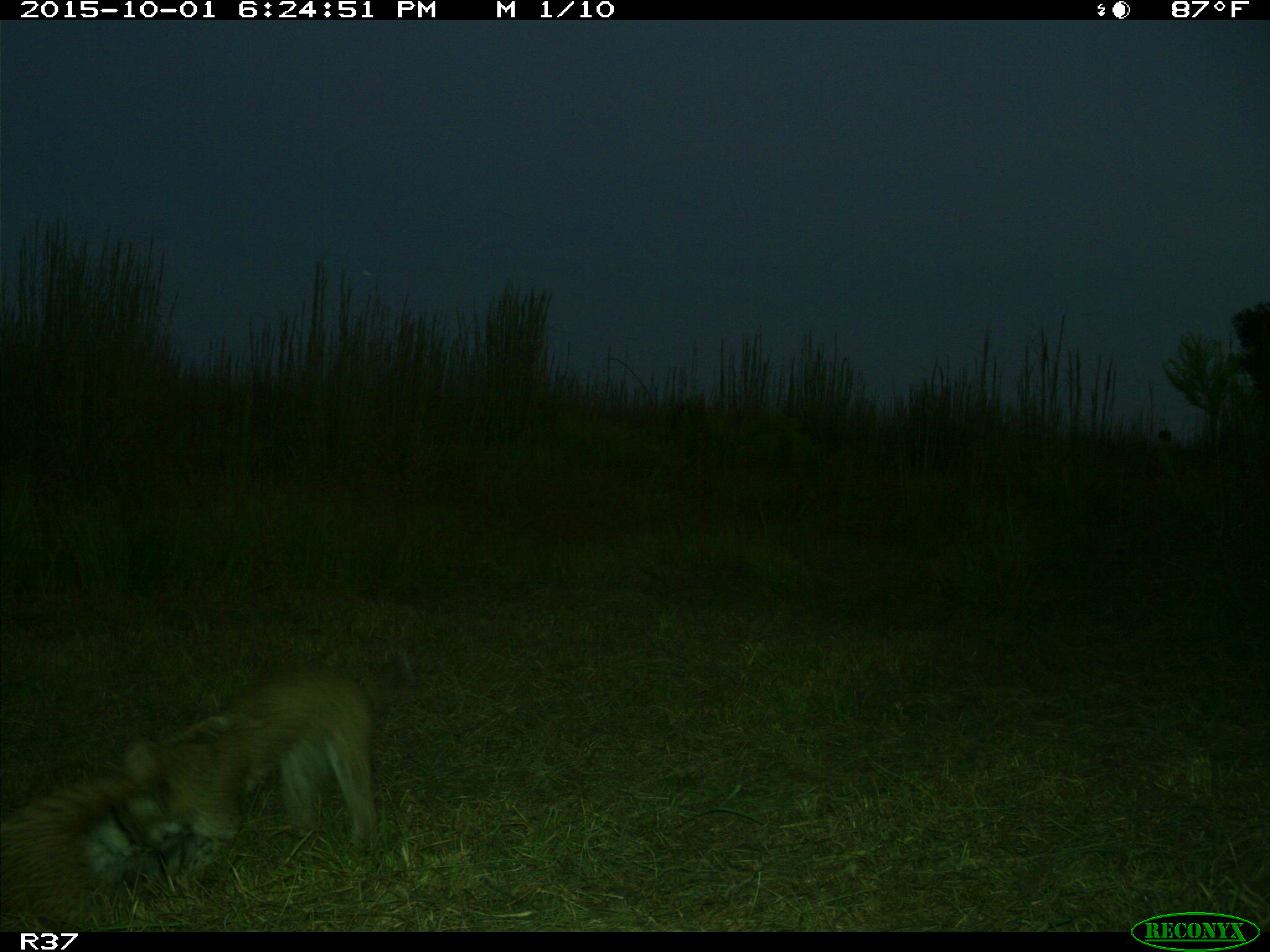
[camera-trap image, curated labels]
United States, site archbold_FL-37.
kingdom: Animalia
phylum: Chordata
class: Mammalia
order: Carnivora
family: Felidae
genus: Lynx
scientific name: Lynx rufus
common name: bobcat